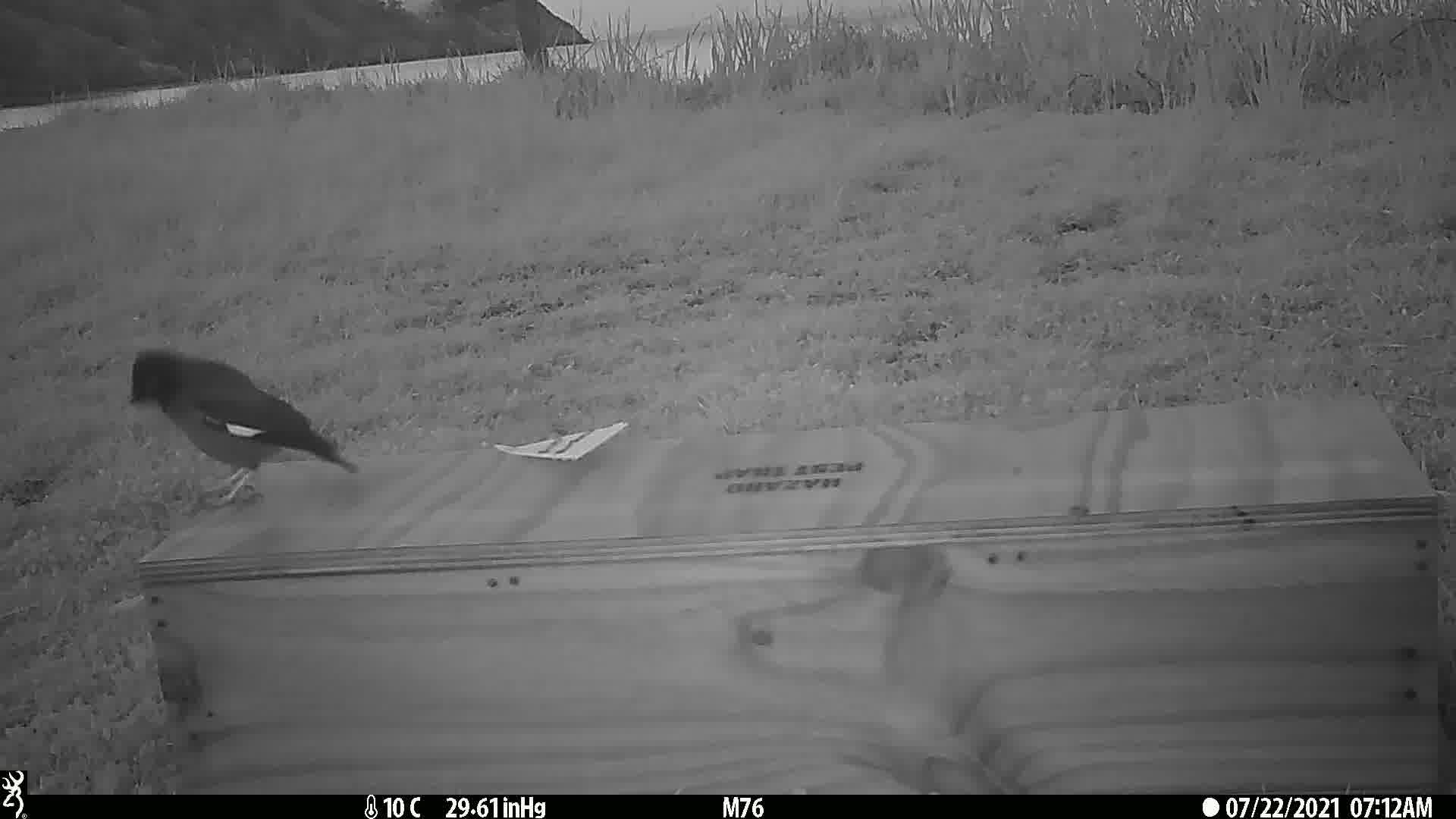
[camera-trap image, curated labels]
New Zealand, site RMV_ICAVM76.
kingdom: Animalia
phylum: Chordata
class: Aves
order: Passeriformes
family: Sturnidae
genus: Acridotheres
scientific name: Acridotheres tristis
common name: common myna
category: myna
Myna (common myna) (Acridotheres tristis).